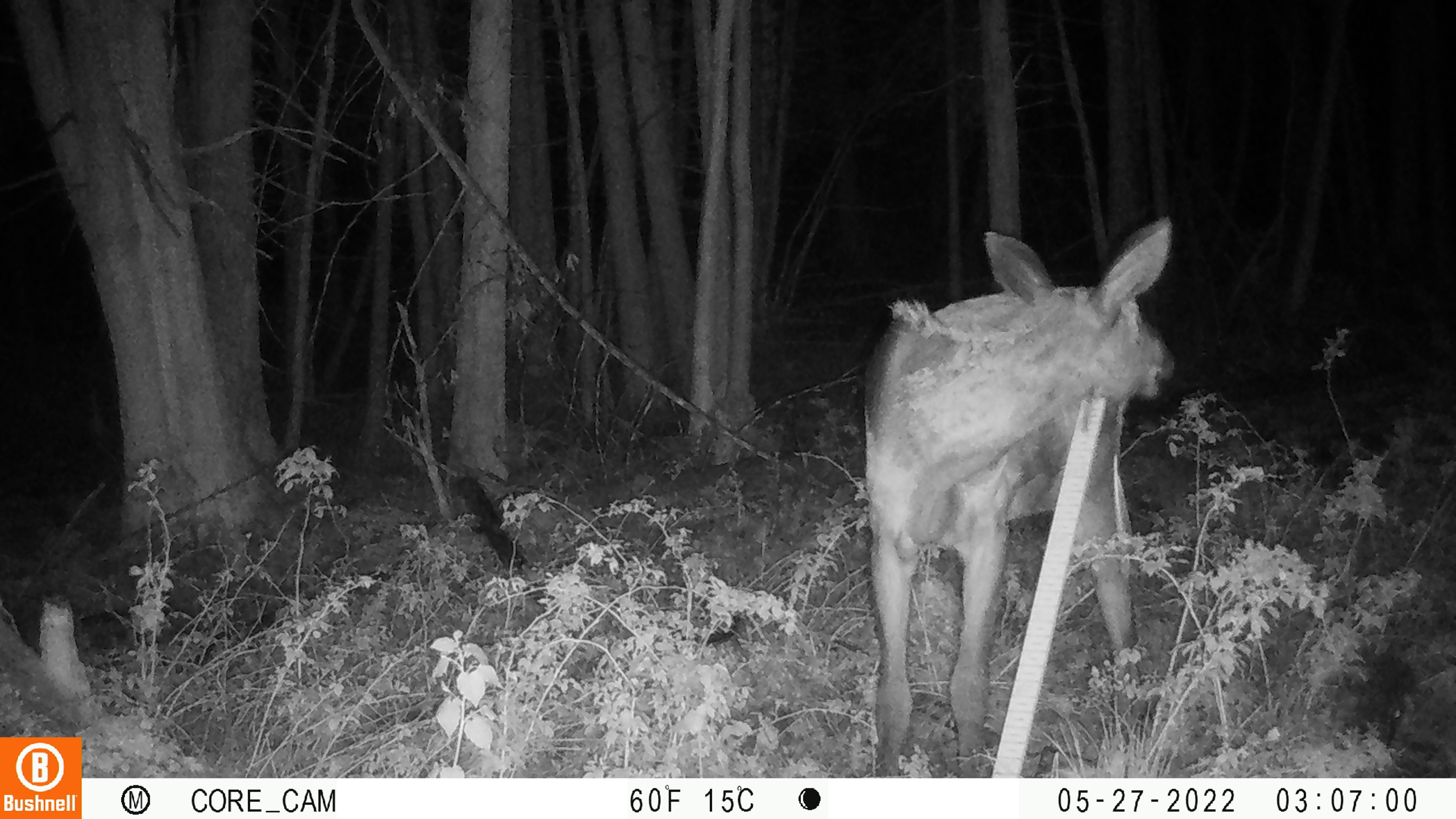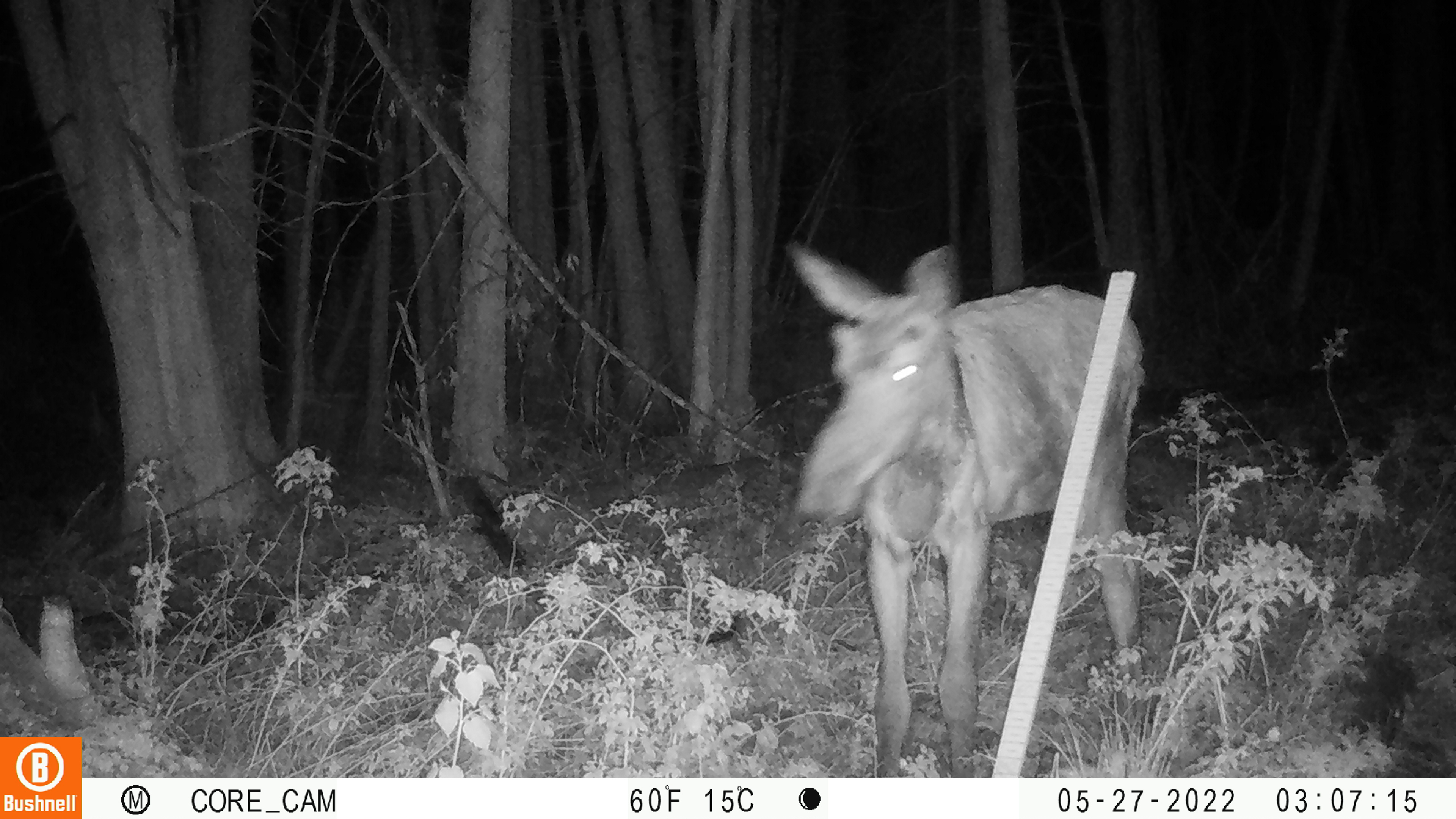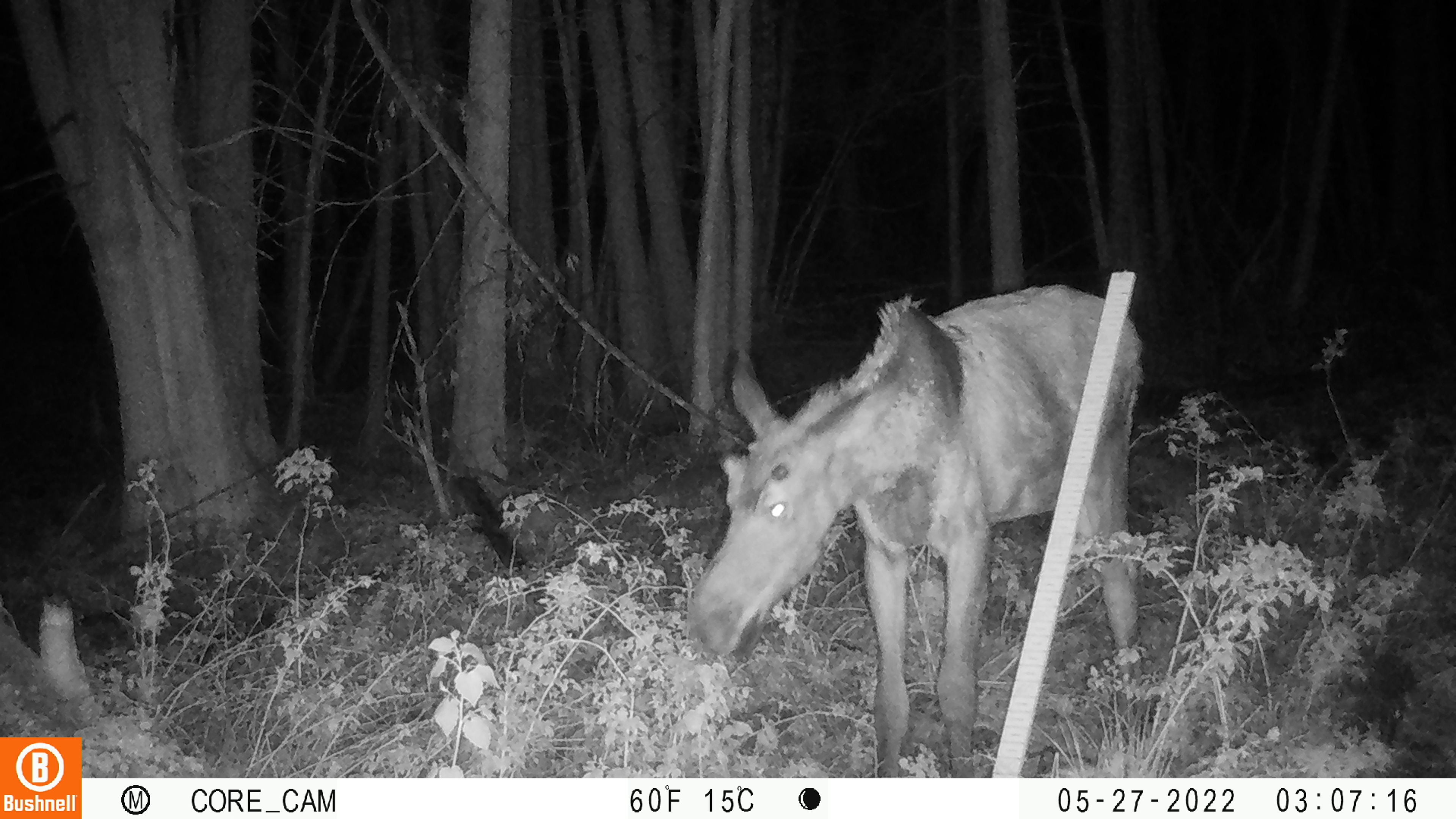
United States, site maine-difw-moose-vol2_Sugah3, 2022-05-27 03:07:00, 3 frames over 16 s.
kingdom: Animalia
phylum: Chordata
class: Mammalia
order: Artiodactyla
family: Cervidae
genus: Alces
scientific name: Alces alces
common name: moose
Moose (Alces alces).